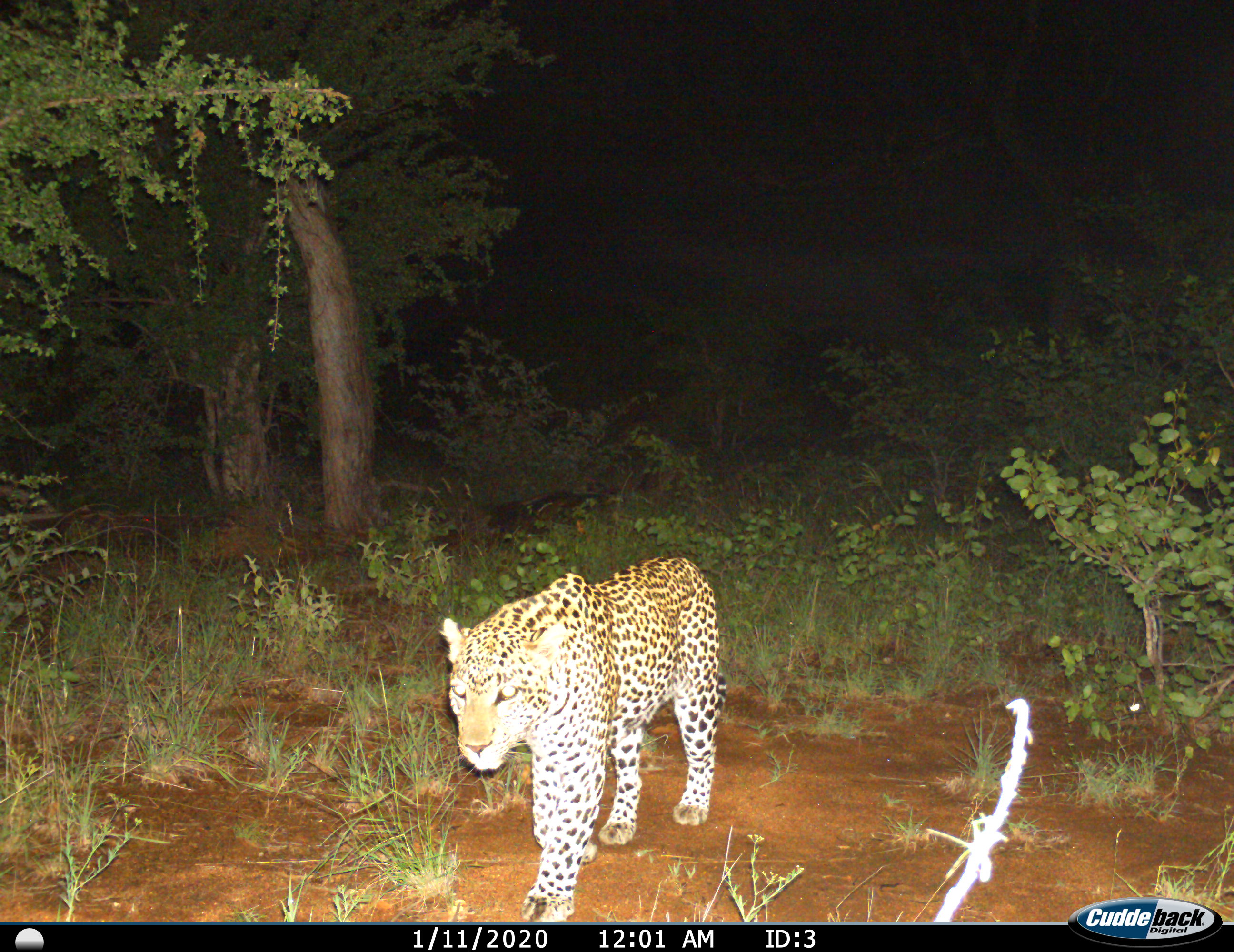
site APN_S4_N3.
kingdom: Animalia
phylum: Chordata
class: Mammalia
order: Carnivora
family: Felidae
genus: Panthera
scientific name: Panthera pardus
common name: leopard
Leopard (Panthera pardus), count 1. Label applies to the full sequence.